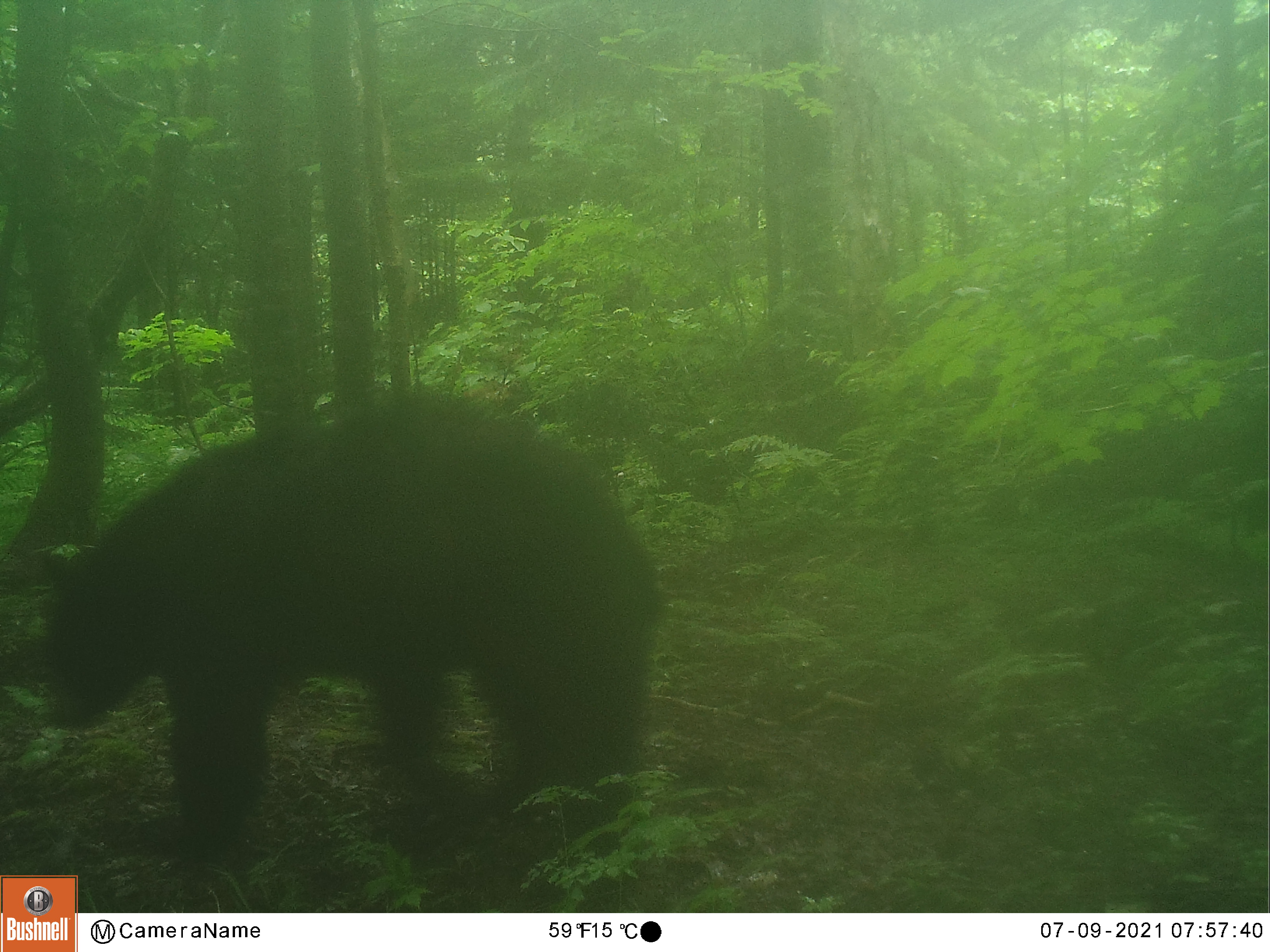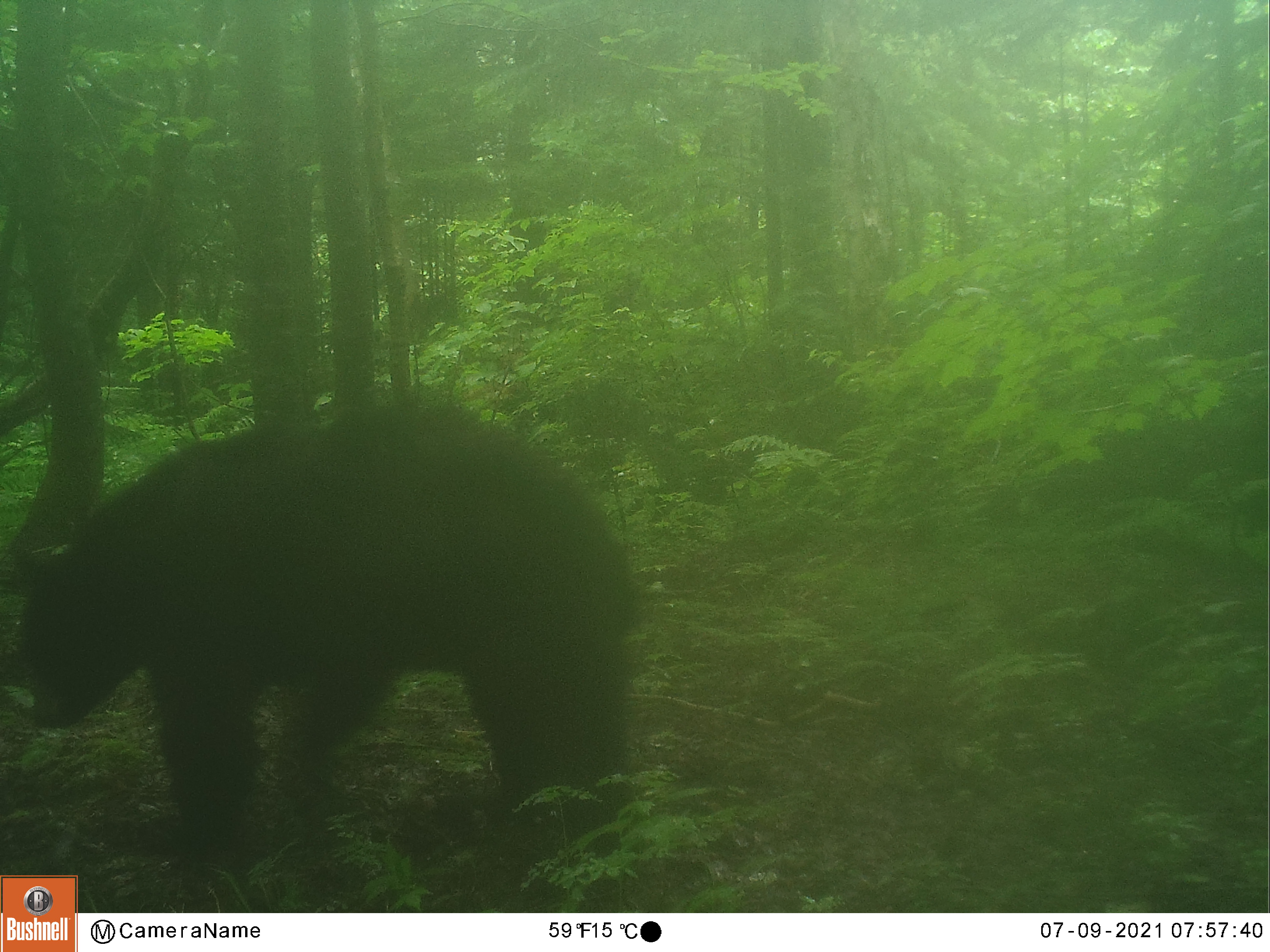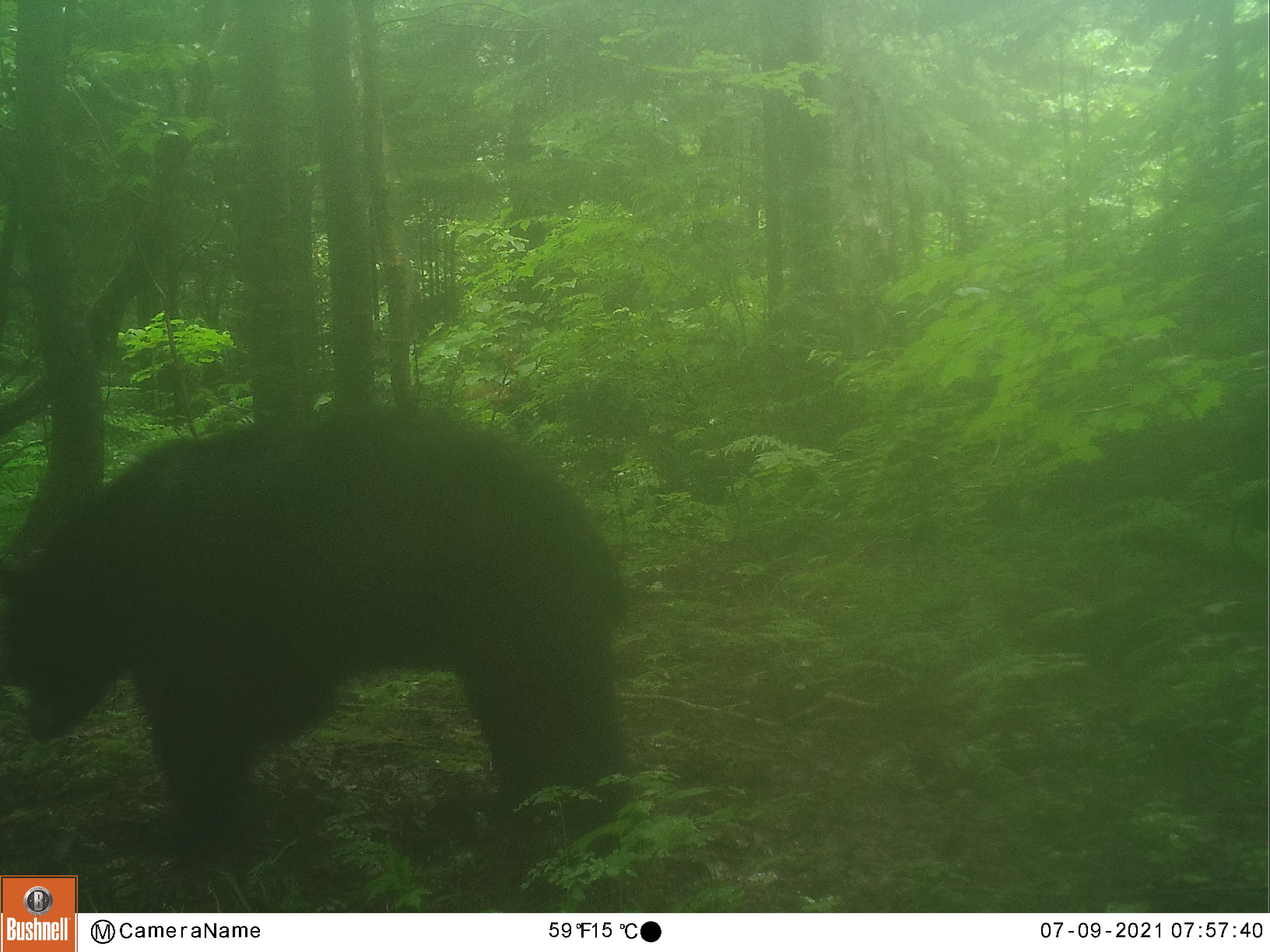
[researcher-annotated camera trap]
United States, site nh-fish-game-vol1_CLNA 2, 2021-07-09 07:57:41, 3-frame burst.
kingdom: Animalia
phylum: Chordata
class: Mammalia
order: Carnivora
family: Ursidae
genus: Ursus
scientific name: Ursus americanus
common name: black bear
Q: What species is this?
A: Black bear (Ursus americanus).